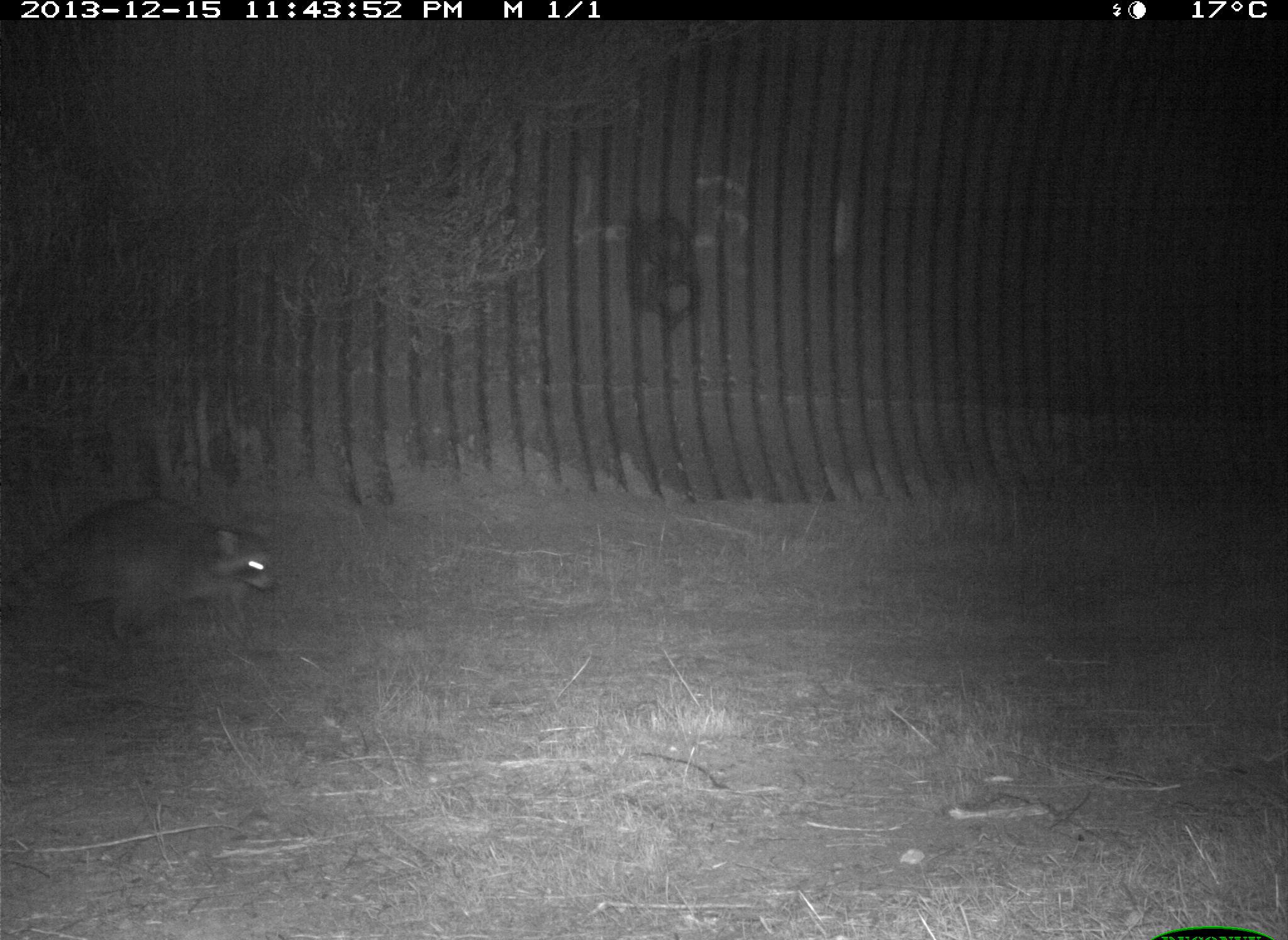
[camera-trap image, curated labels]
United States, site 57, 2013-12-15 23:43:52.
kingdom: Animalia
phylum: Chordata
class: Mammalia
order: Carnivora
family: Procyonidae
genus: Procyon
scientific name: Procyon lotor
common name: raccoon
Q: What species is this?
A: Raccoon (Procyon lotor).